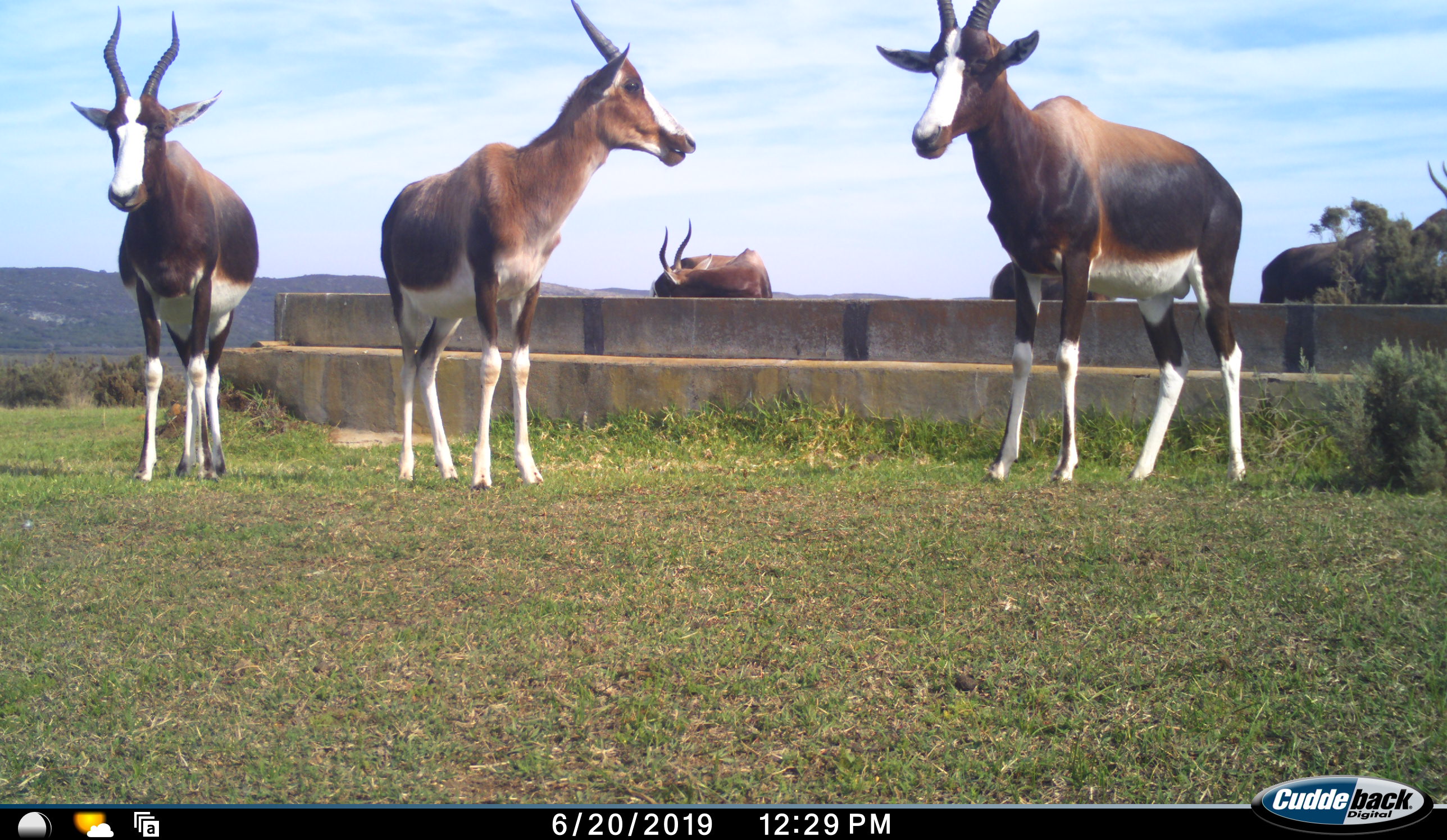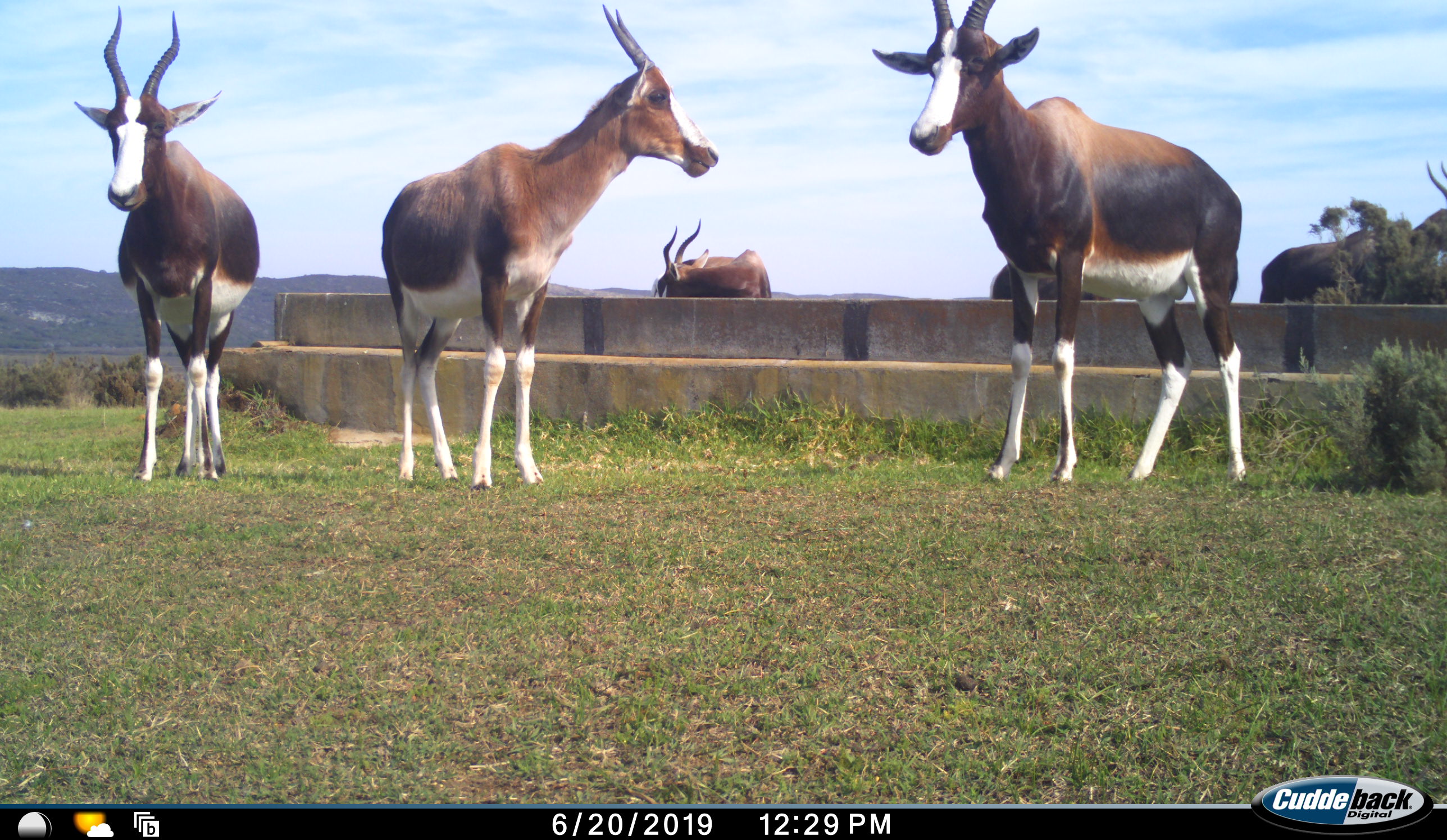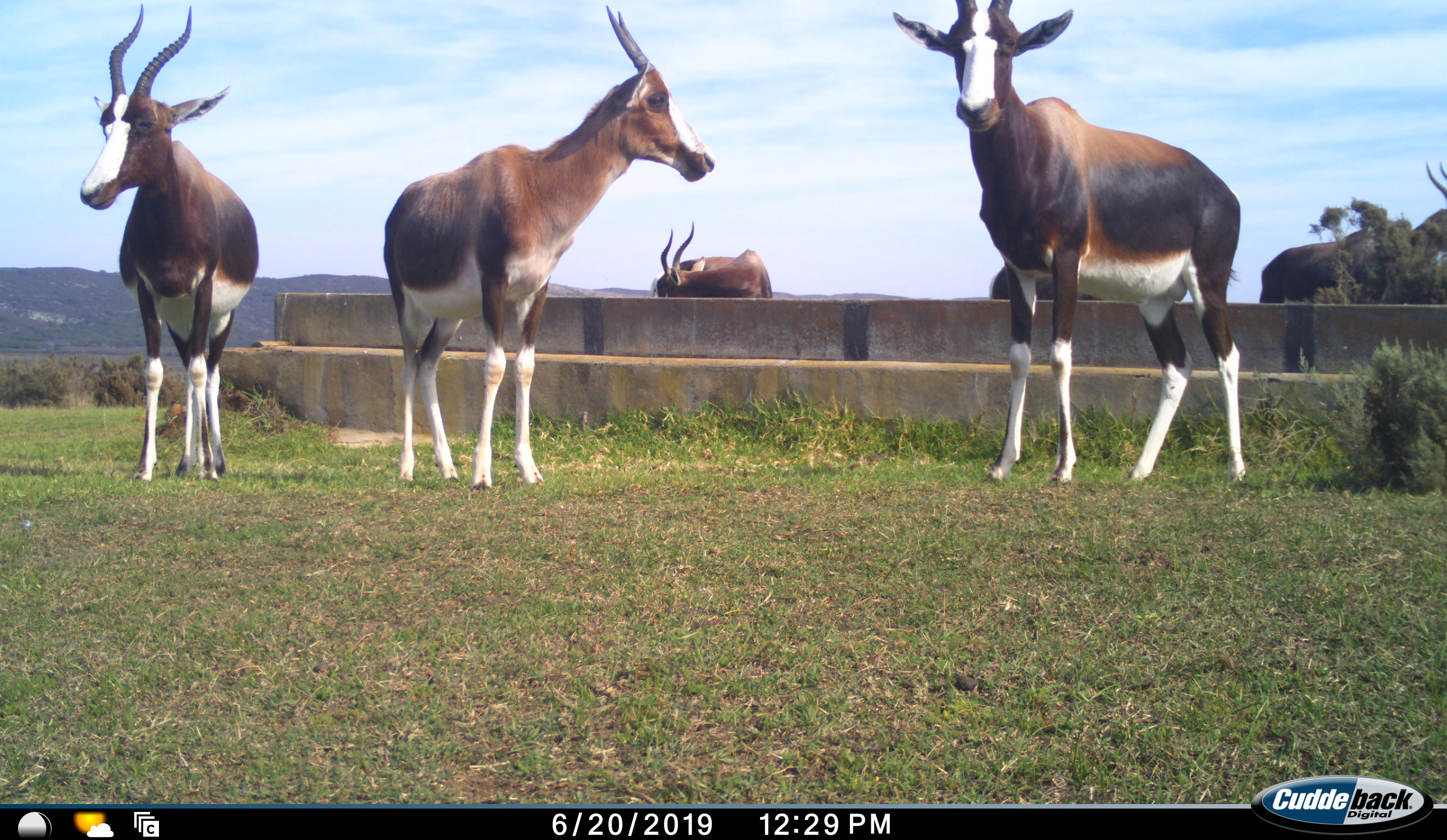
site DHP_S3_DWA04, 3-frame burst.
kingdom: Animalia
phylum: Chordata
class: Mammalia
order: Artiodactyla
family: Bovidae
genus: Damaliscus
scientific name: Damaliscus pygargus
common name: bontebok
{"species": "bontebok (Damaliscus pygargus)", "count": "6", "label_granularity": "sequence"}